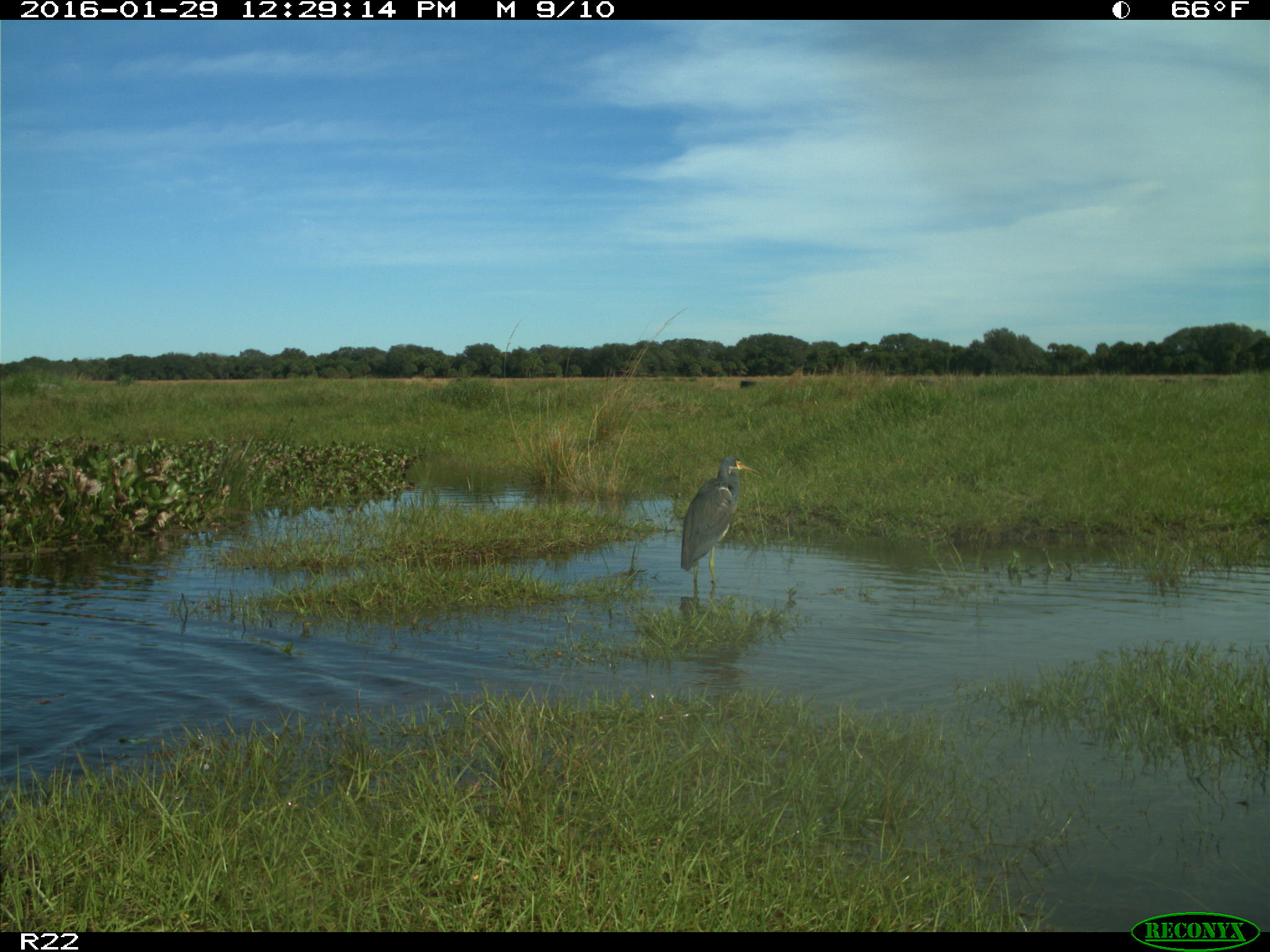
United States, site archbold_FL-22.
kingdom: Animalia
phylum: Chordata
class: Aves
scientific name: Aves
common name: birds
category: unidentified bird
Unidentified bird (birds) (Aves).